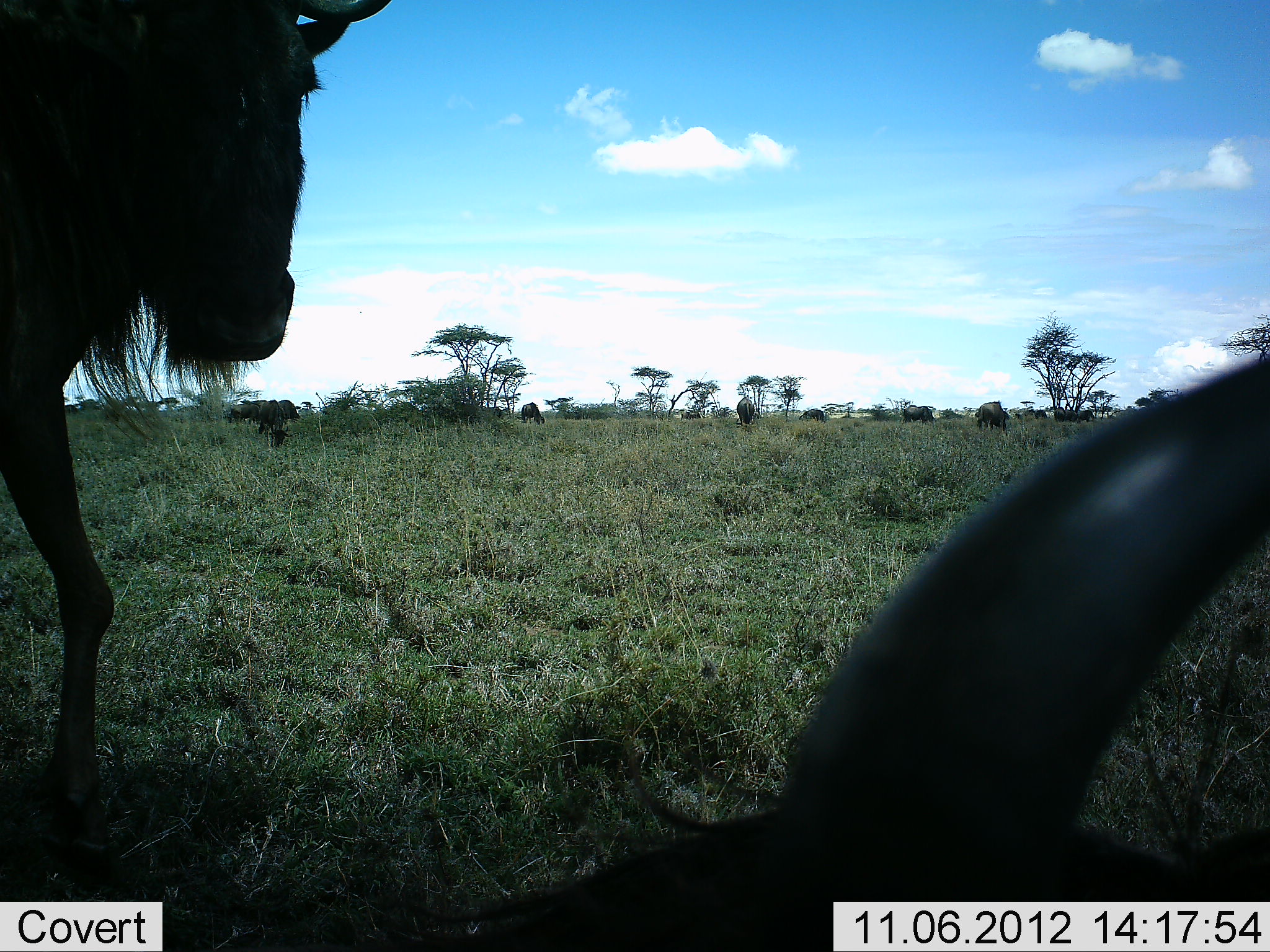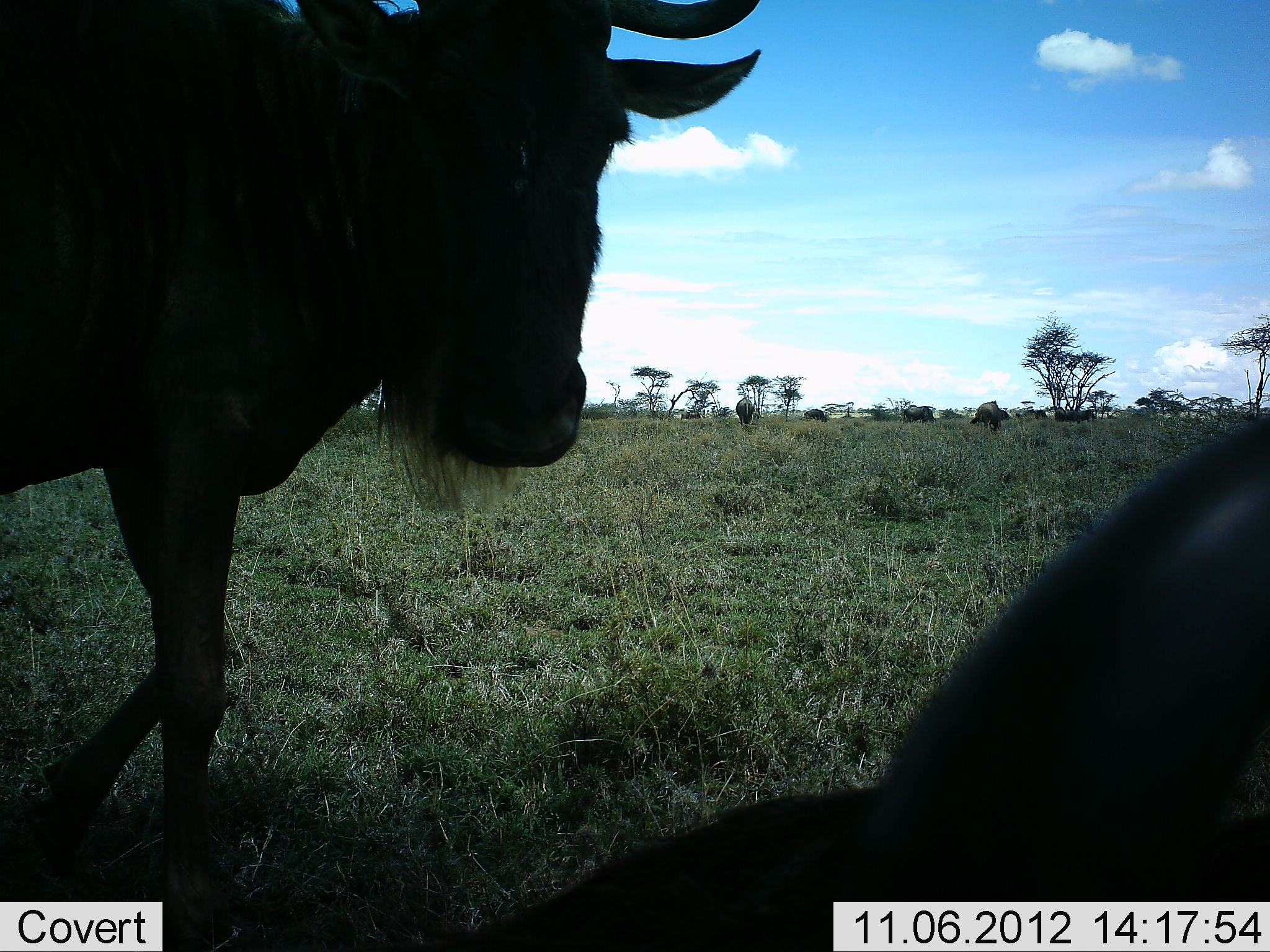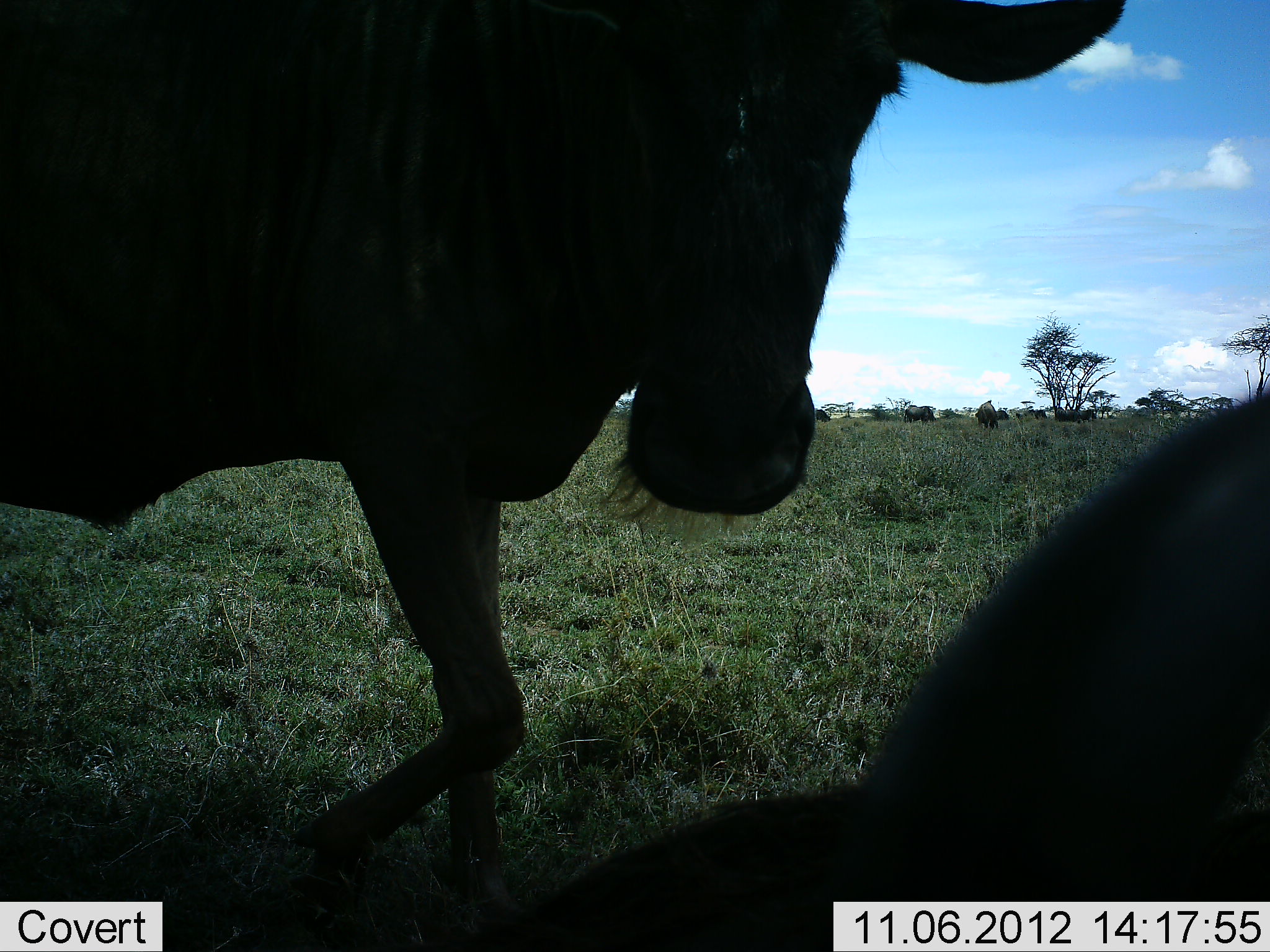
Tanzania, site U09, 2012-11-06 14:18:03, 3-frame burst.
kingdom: Animalia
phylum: Chordata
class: Mammalia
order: Artiodactyla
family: Bovidae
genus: Connochaetes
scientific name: Connochaetes taurinus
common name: blue wildebeest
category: wildebeest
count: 8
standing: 60%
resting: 50%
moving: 70%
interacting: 10%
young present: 0%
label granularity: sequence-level